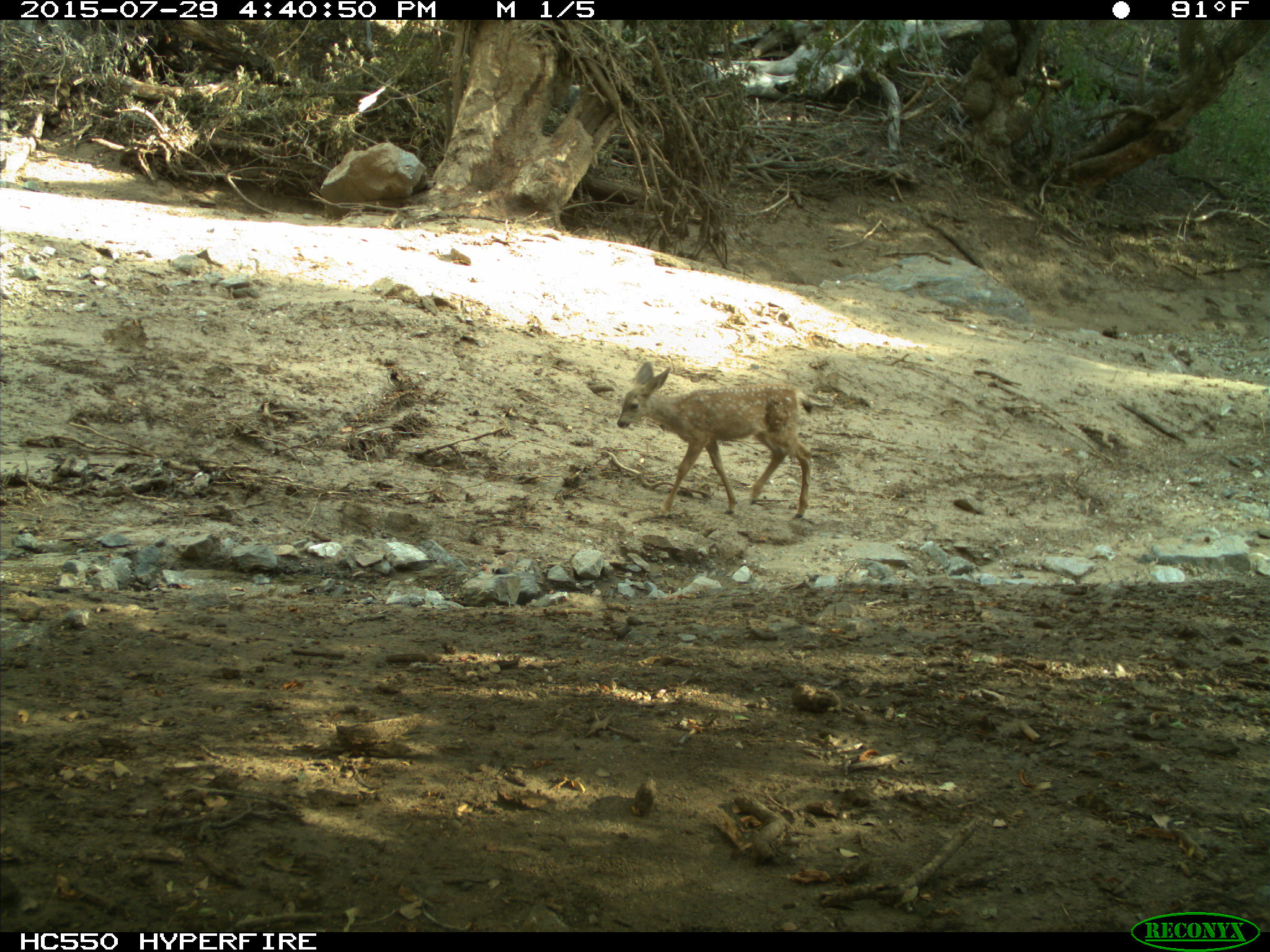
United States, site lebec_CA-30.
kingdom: Animalia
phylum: Chordata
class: Mammalia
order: Artiodactyla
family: Cervidae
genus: Odocoileus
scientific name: Odocoileus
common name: deer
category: unidentified deer